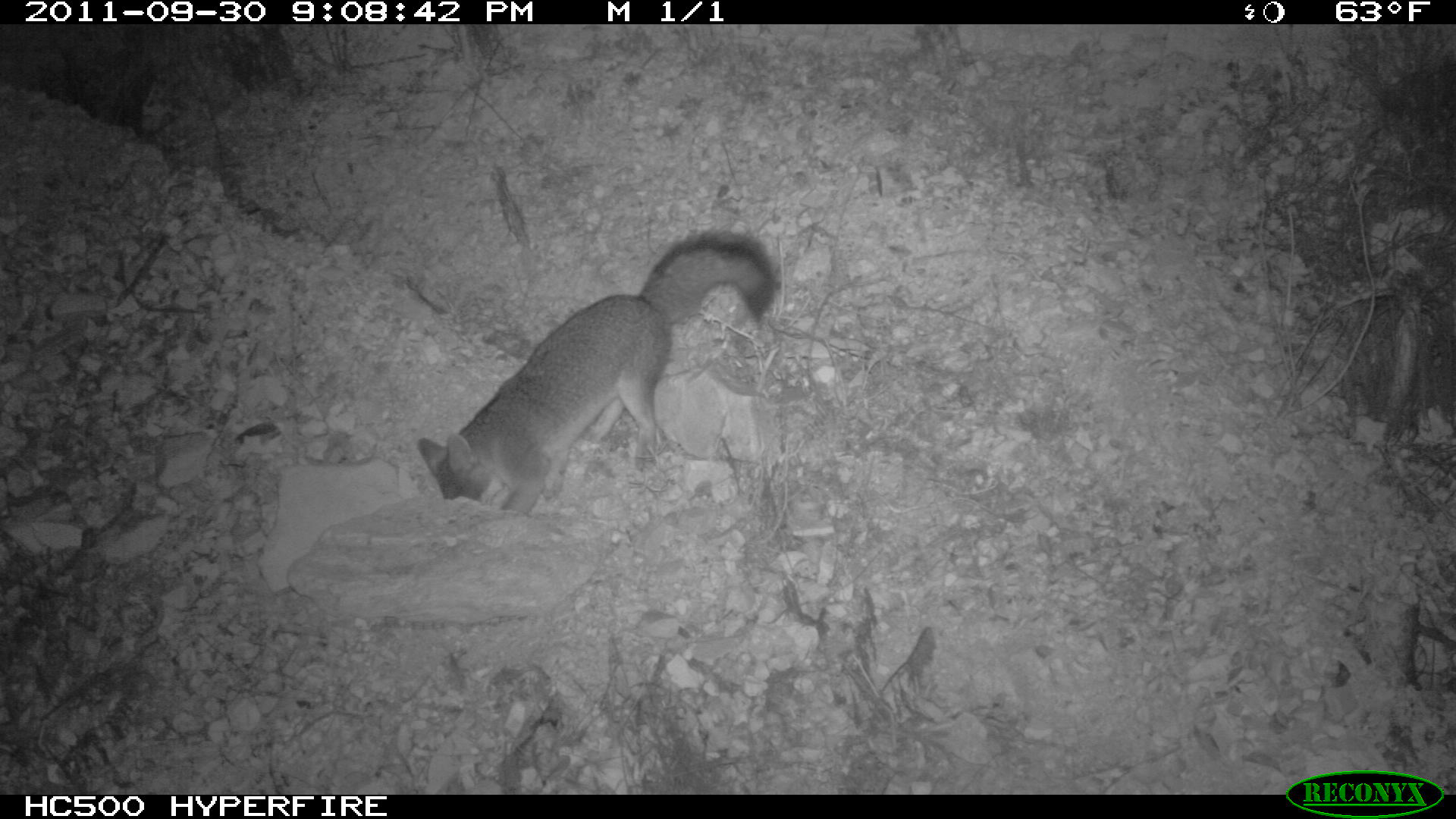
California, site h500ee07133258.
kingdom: Animalia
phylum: Chordata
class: Mammalia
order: Carnivora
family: Canidae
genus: Urocyon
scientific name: Urocyon littoralis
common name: island fox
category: fox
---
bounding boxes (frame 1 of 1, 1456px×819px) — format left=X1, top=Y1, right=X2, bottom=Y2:
fox: left=416, top=228, right=776, bottom=516